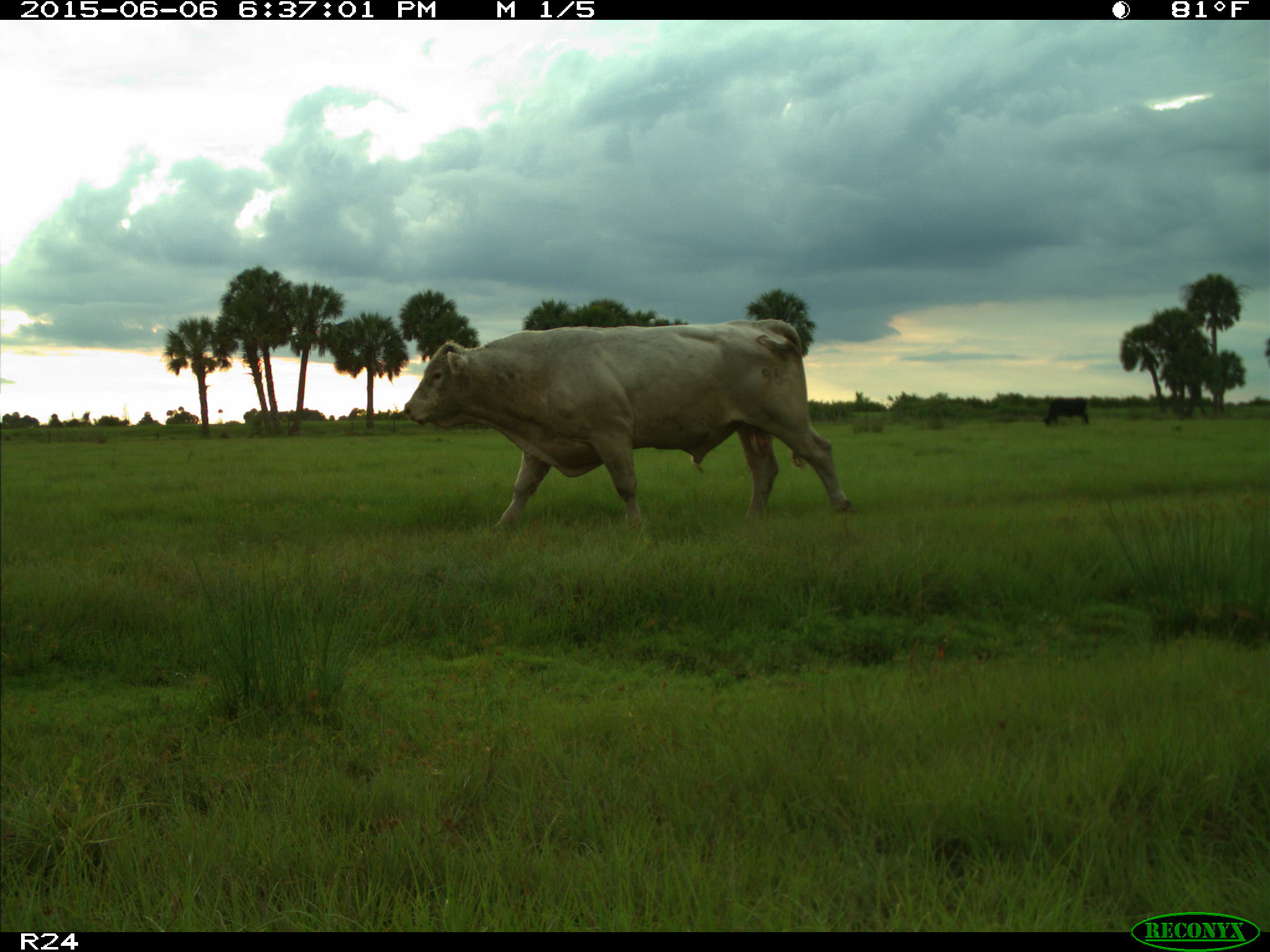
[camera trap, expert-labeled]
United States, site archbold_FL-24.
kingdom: Animalia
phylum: Chordata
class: Mammalia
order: Artiodactyla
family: Bovidae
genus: Bos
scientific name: Bos taurus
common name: domestic cow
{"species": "Bos taurus (domestic cow)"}